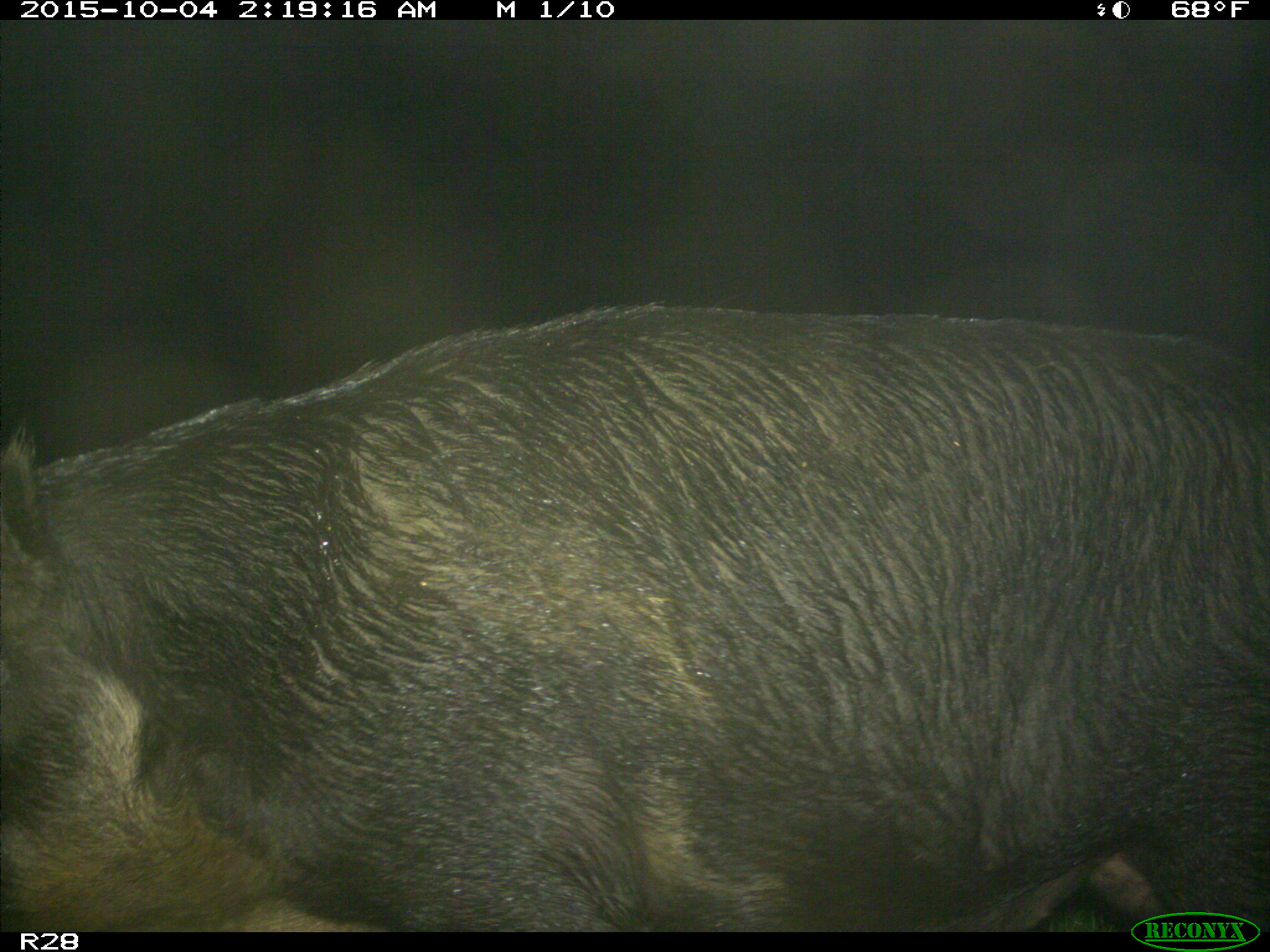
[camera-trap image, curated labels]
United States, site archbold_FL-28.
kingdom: Animalia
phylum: Chordata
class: Mammalia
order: Artiodactyla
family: Suidae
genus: Sus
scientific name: Sus scrofa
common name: wild boar